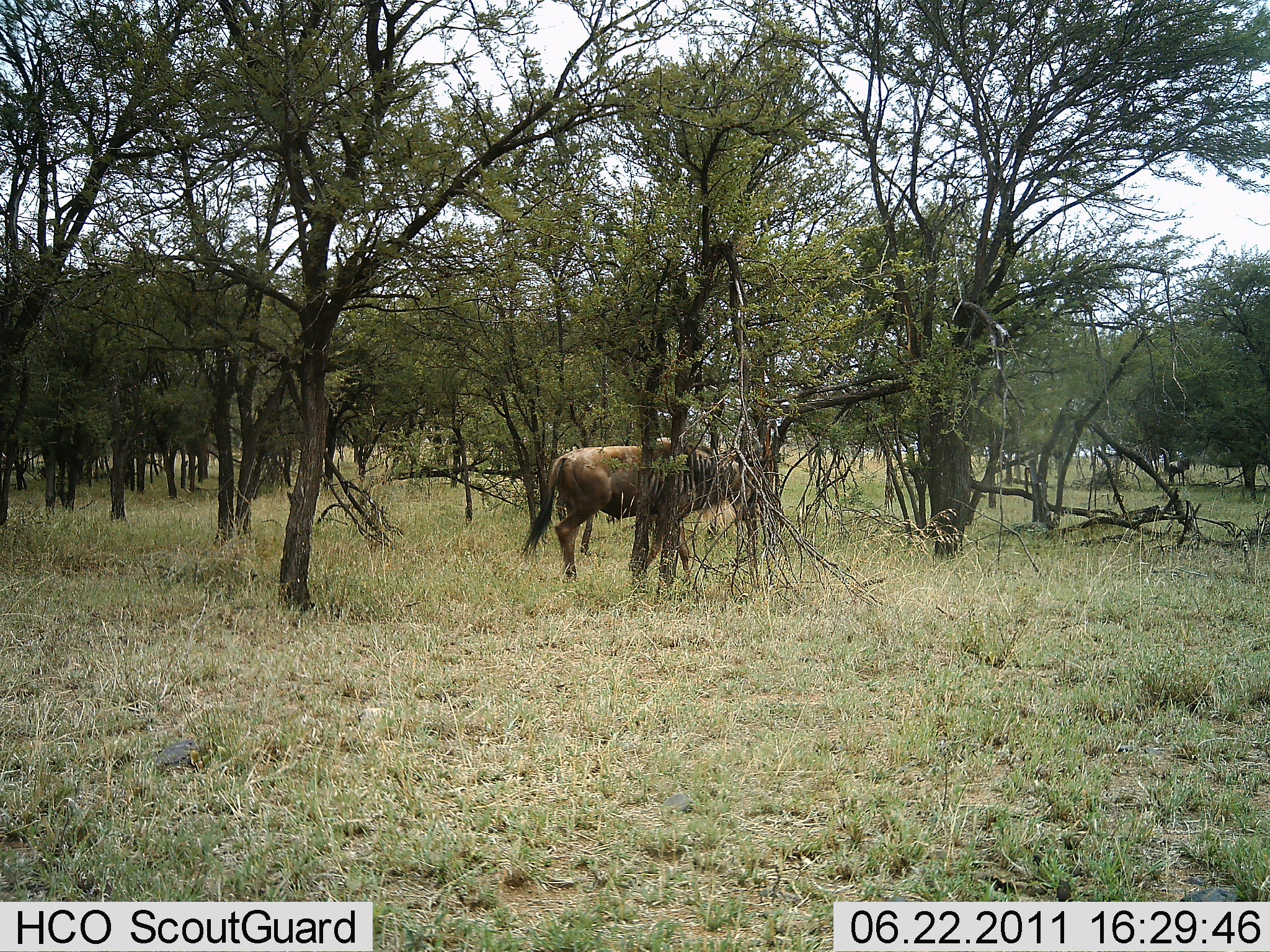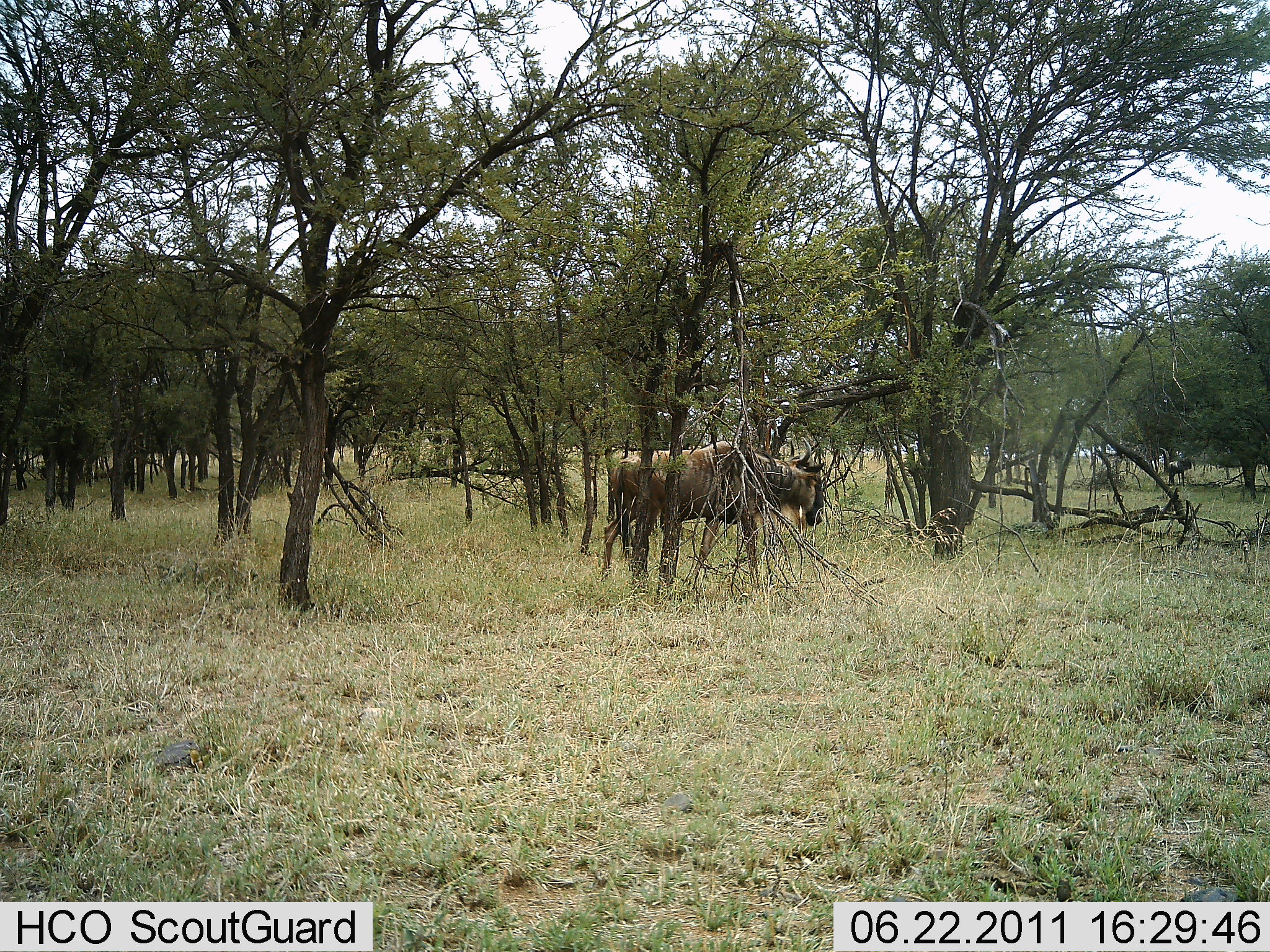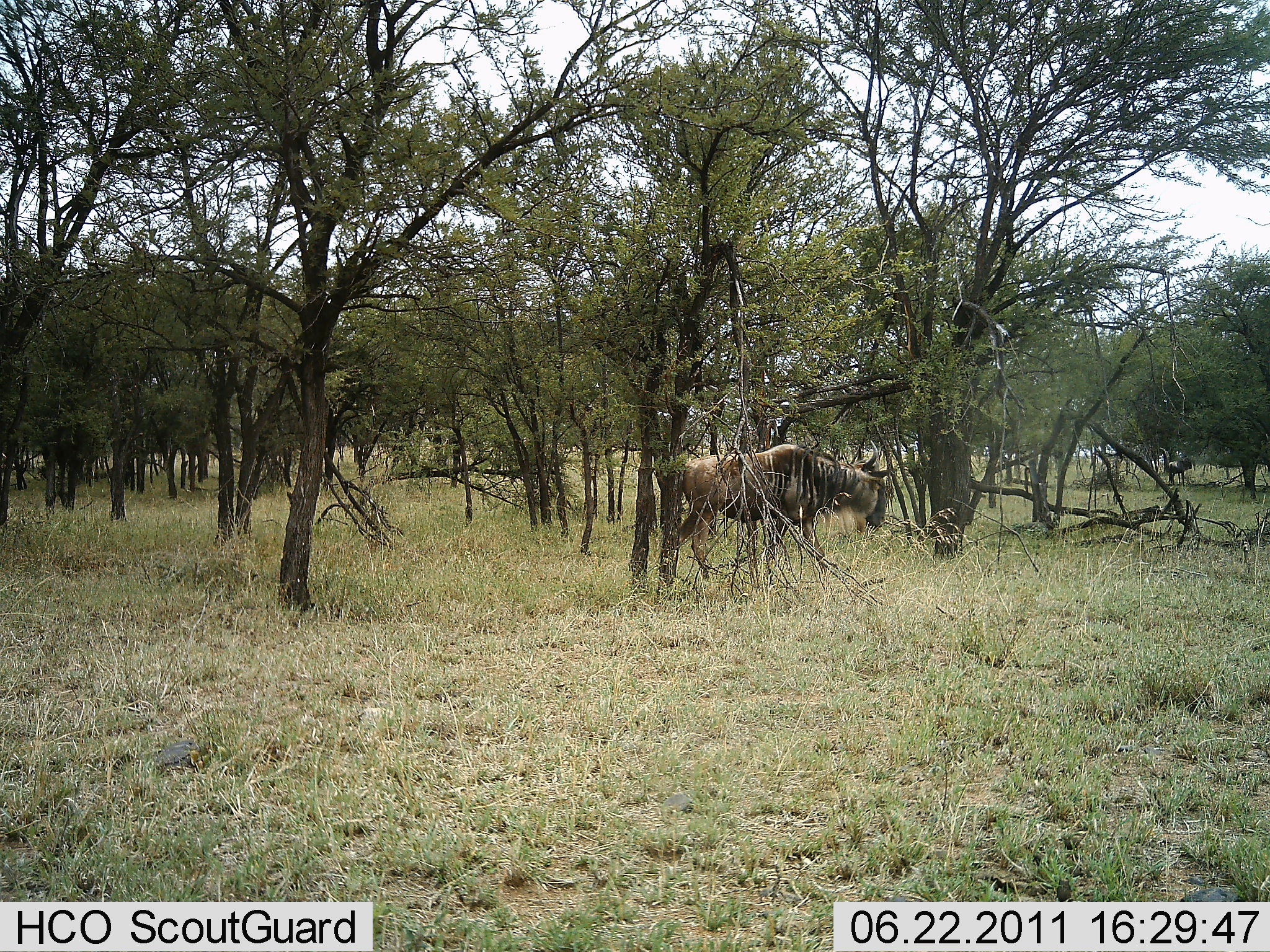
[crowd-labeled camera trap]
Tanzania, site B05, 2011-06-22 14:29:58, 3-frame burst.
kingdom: Animalia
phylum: Chordata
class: Mammalia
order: Artiodactyla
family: Bovidae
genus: Connochaetes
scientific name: Connochaetes taurinus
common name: blue wildebeest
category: wildebeest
Wildebeest (blue wildebeest) (Connochaetes taurinus), count 1. Behavior (volunteer vote fractions): standing 9%, resting 0%, moving 100%, interacting 0%. Young present (vote fraction): 0%. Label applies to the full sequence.